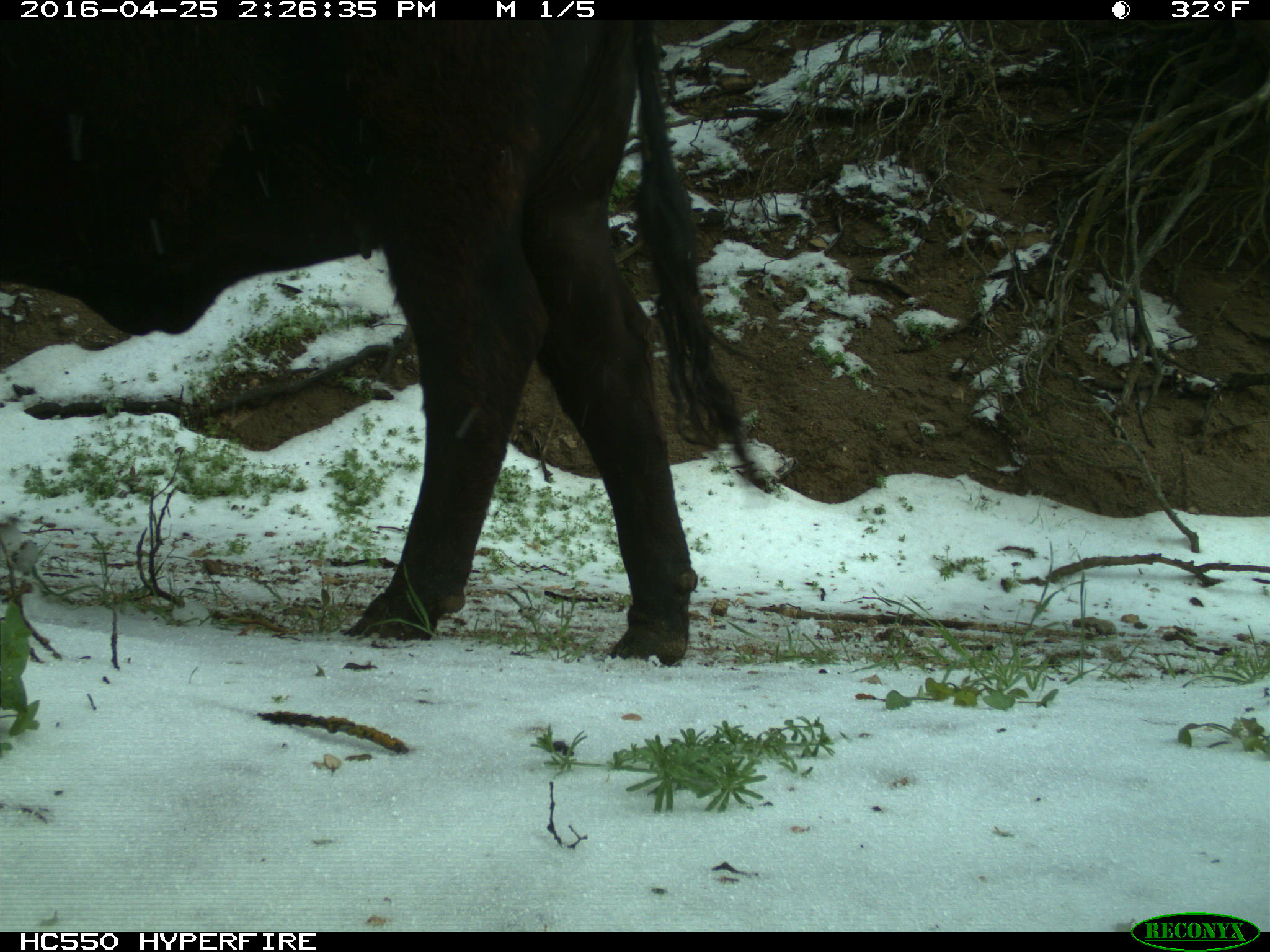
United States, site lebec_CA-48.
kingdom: Animalia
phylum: Chordata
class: Mammalia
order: Artiodactyla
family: Bovidae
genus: Bos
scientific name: Bos taurus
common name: domestic cow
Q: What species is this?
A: Bos taurus (domestic cow).